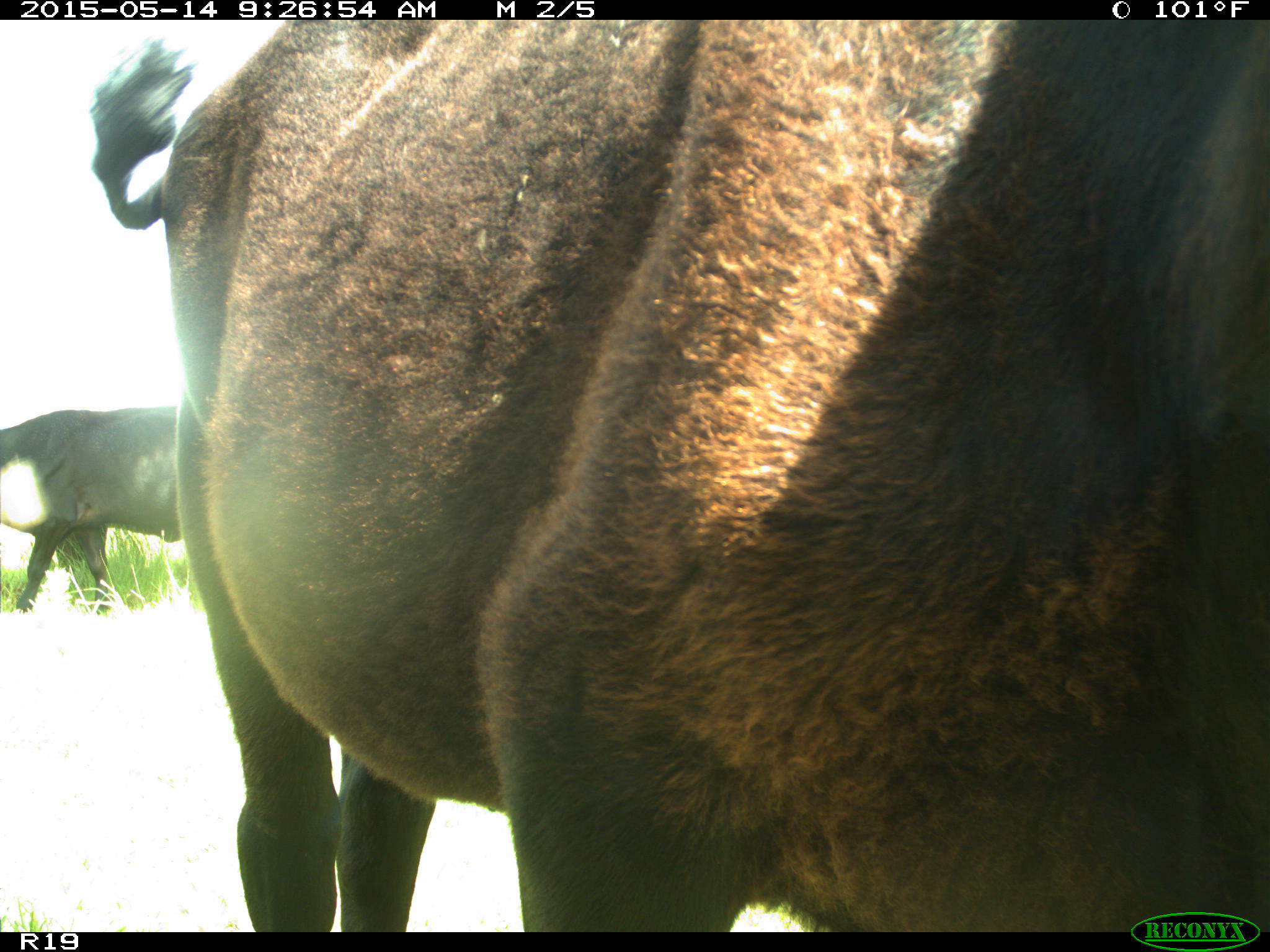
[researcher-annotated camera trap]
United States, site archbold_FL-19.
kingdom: Animalia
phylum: Chordata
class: Mammalia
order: Artiodactyla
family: Bovidae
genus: Bos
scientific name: Bos taurus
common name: domestic cow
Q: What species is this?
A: Bos taurus (domestic cow).